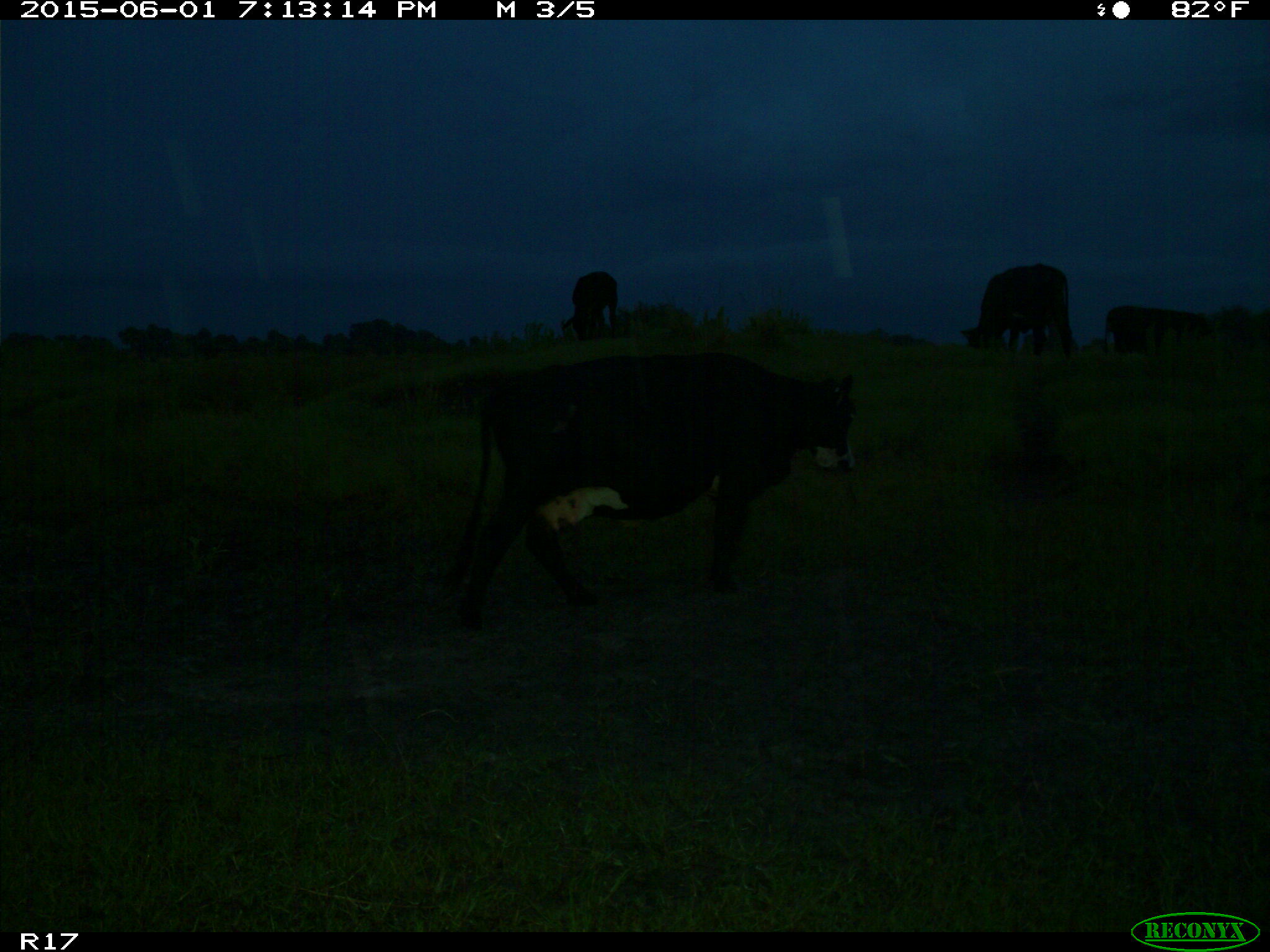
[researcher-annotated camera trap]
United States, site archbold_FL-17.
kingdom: Animalia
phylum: Chordata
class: Mammalia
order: Artiodactyla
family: Bovidae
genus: Bos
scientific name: Bos taurus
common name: domestic cow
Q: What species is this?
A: Bos taurus (domestic cow).